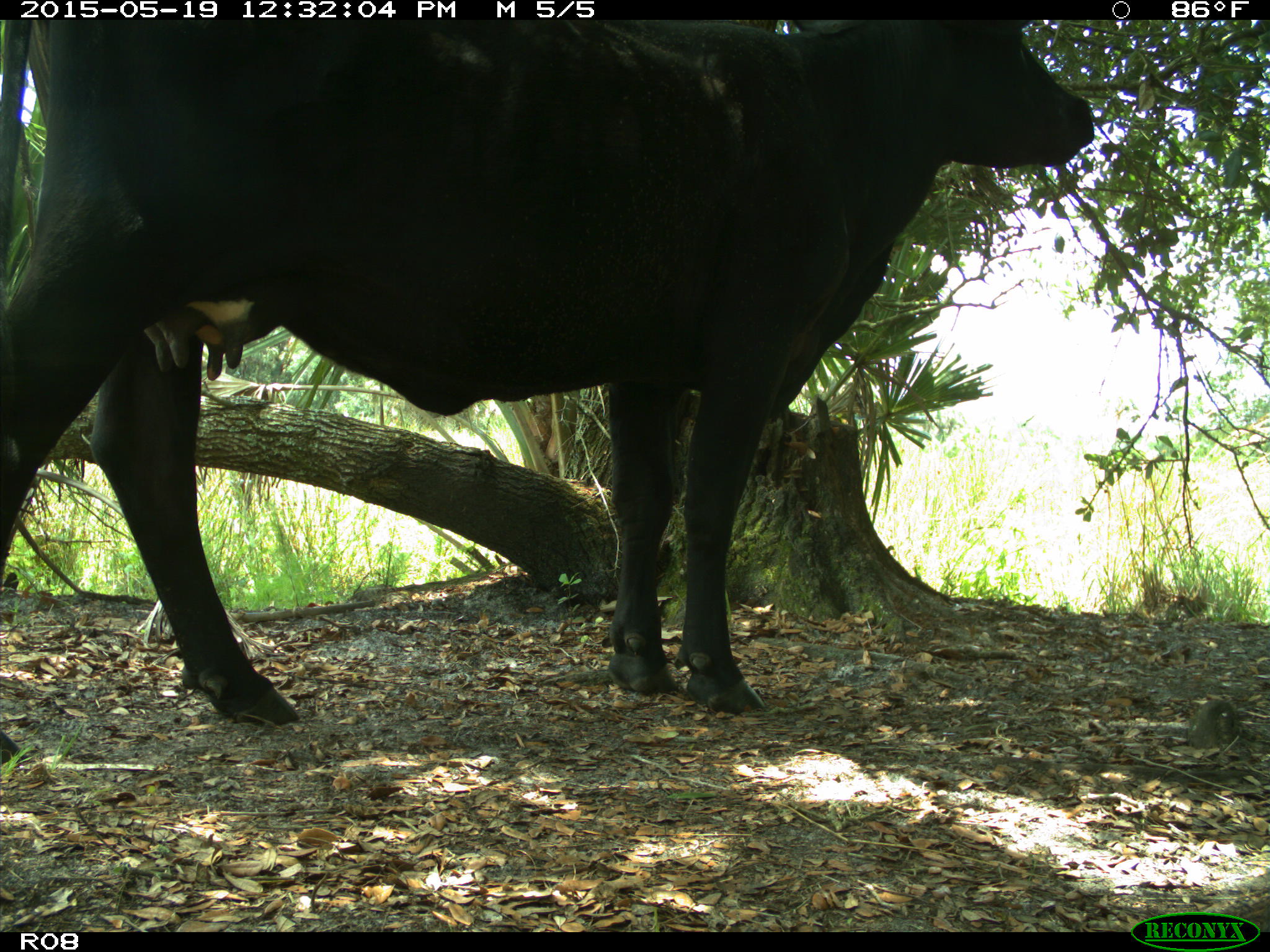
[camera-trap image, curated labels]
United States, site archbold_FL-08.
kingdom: Animalia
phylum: Chordata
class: Mammalia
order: Artiodactyla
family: Bovidae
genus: Bos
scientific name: Bos taurus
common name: domestic cow